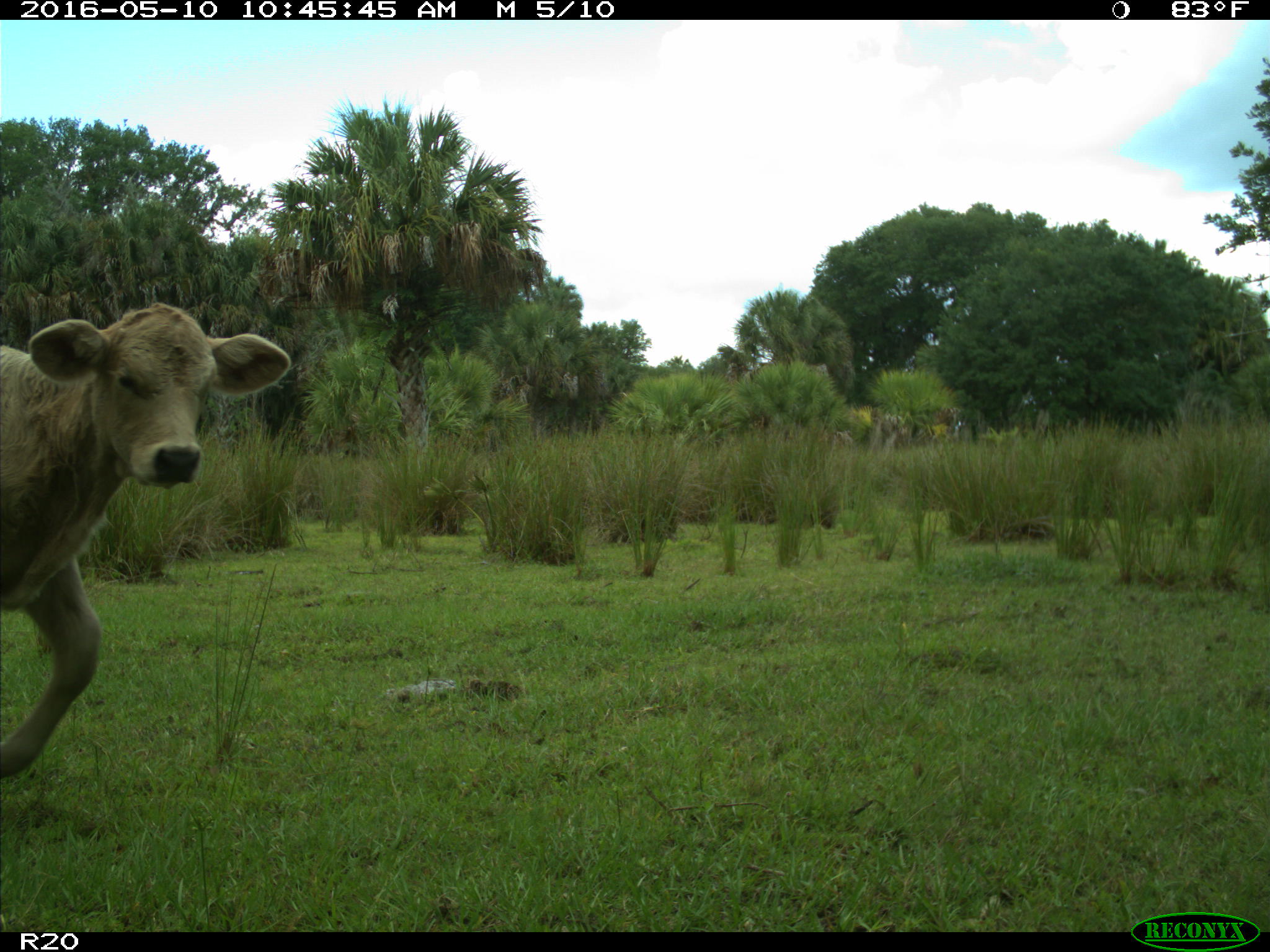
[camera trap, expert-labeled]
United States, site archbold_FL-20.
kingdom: Animalia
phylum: Chordata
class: Mammalia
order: Artiodactyla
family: Bovidae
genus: Bos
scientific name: Bos taurus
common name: domestic cow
Bos taurus (domestic cow).